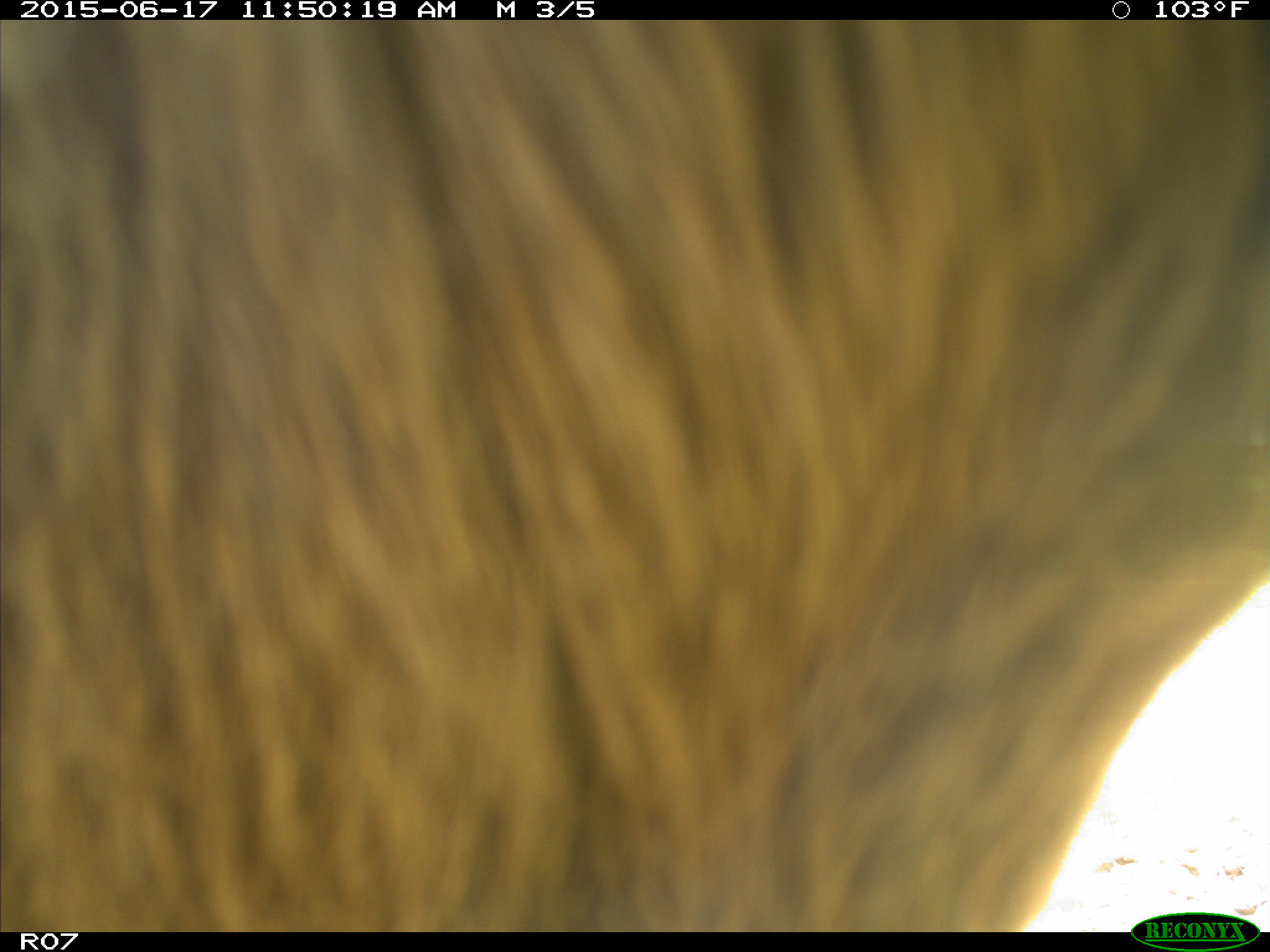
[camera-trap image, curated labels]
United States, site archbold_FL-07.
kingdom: Animalia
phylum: Chordata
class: Mammalia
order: Artiodactyla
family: Bovidae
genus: Bos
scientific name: Bos taurus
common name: domestic cow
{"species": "Bos taurus (domestic cow)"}